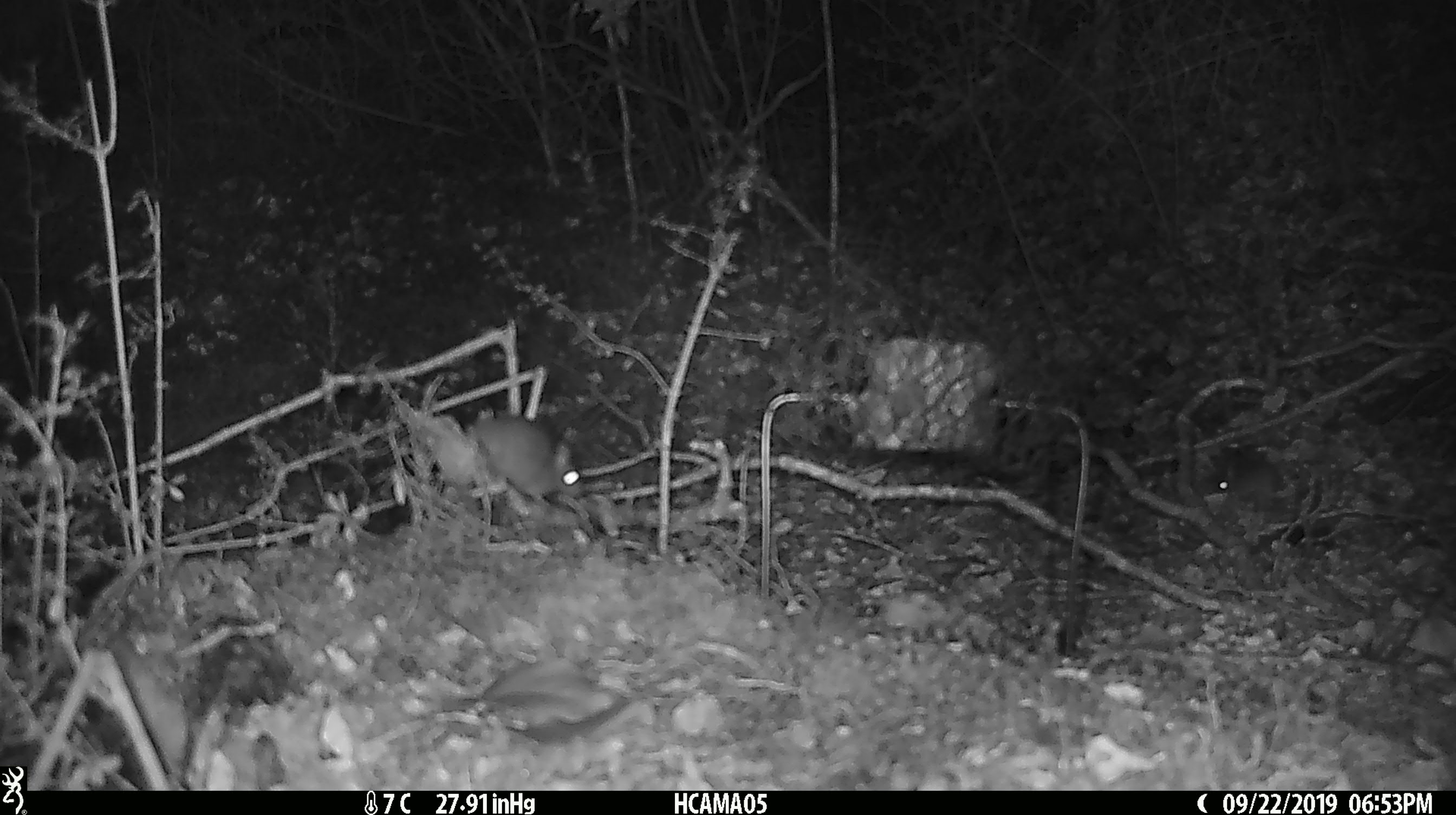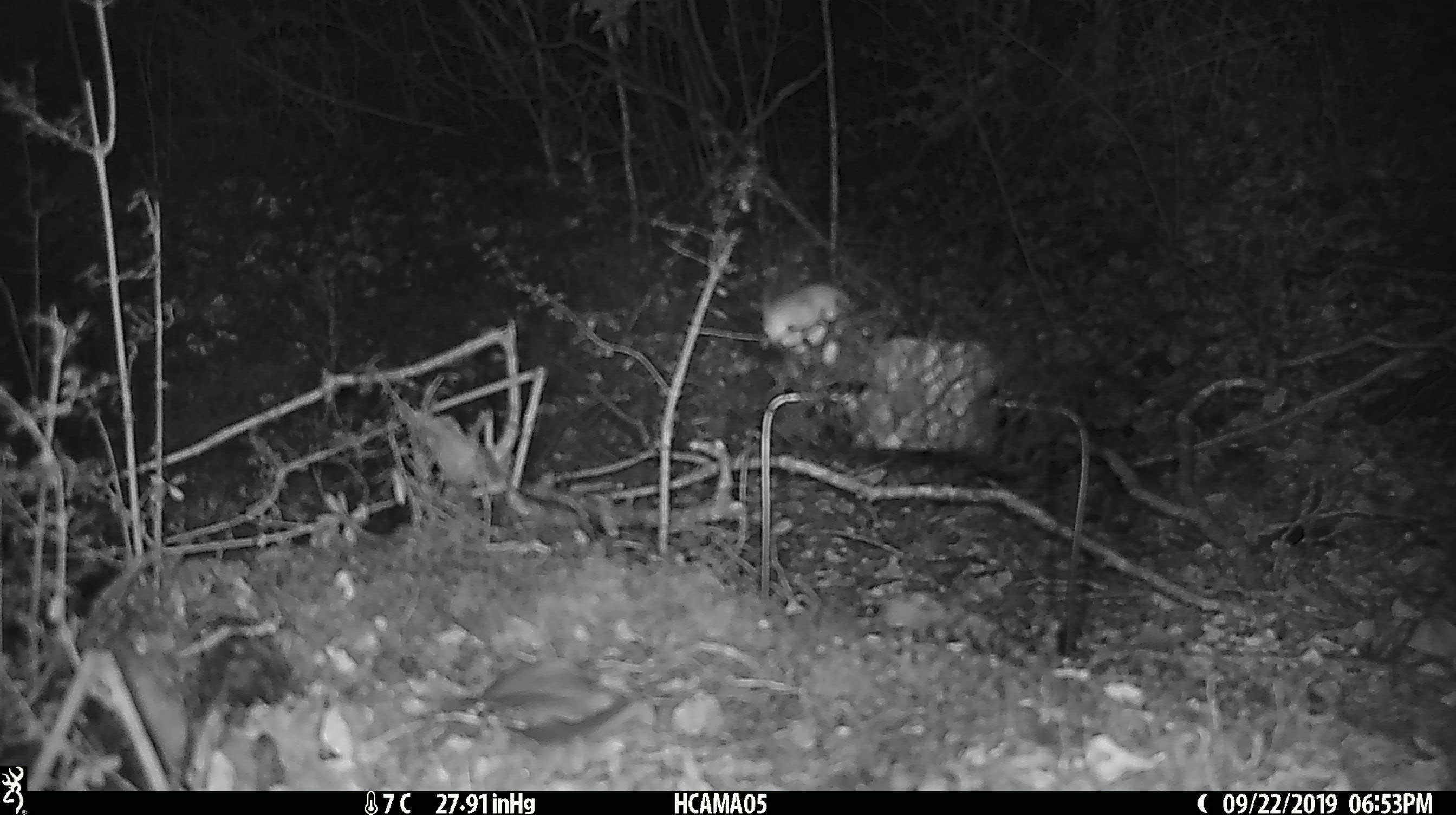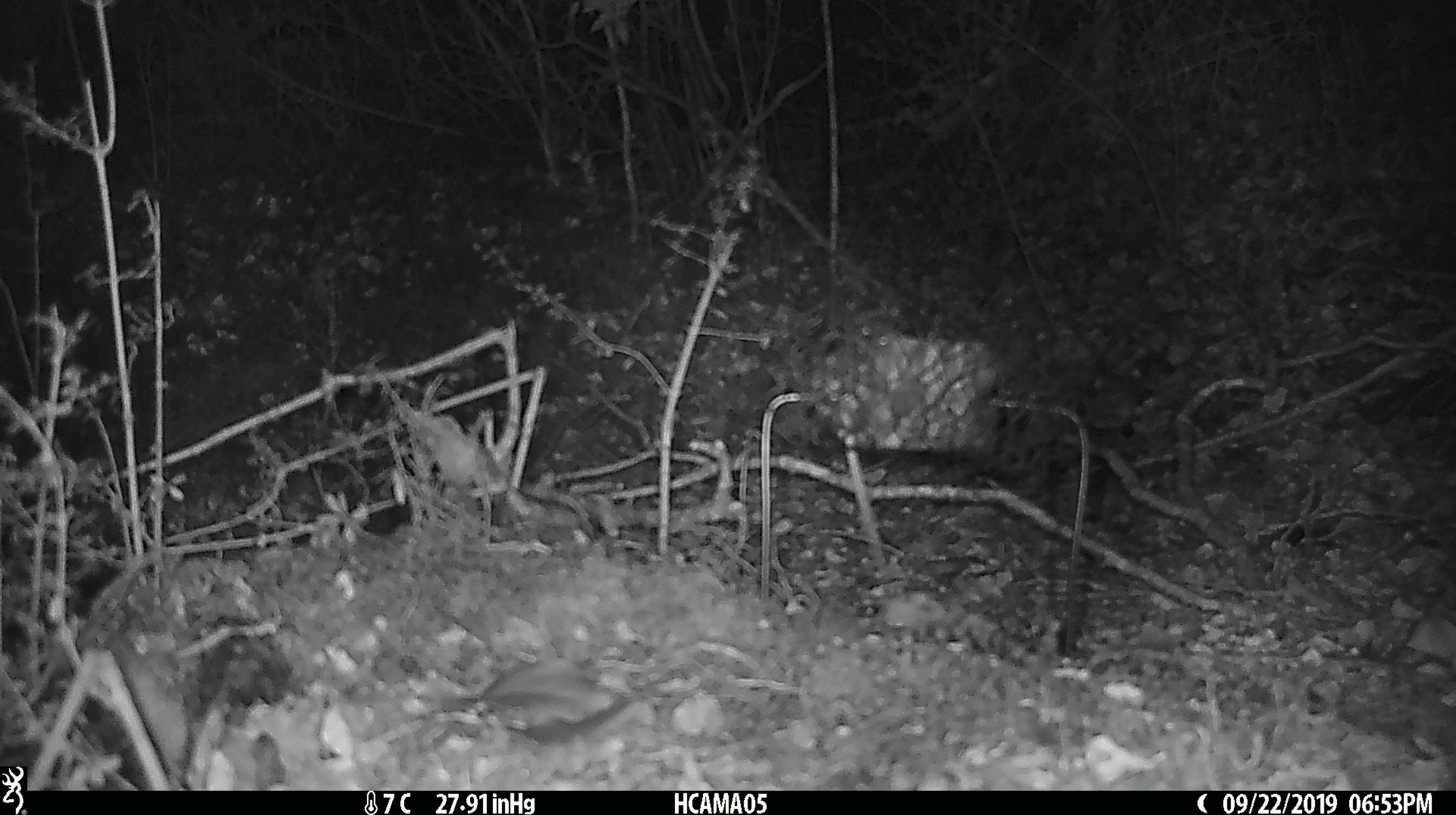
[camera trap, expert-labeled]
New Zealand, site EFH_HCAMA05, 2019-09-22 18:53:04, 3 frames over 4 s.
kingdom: Animalia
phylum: Chordata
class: Mammalia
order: Rodentia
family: Muridae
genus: Mus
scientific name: Mus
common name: mouse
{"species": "mouse (Mus)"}